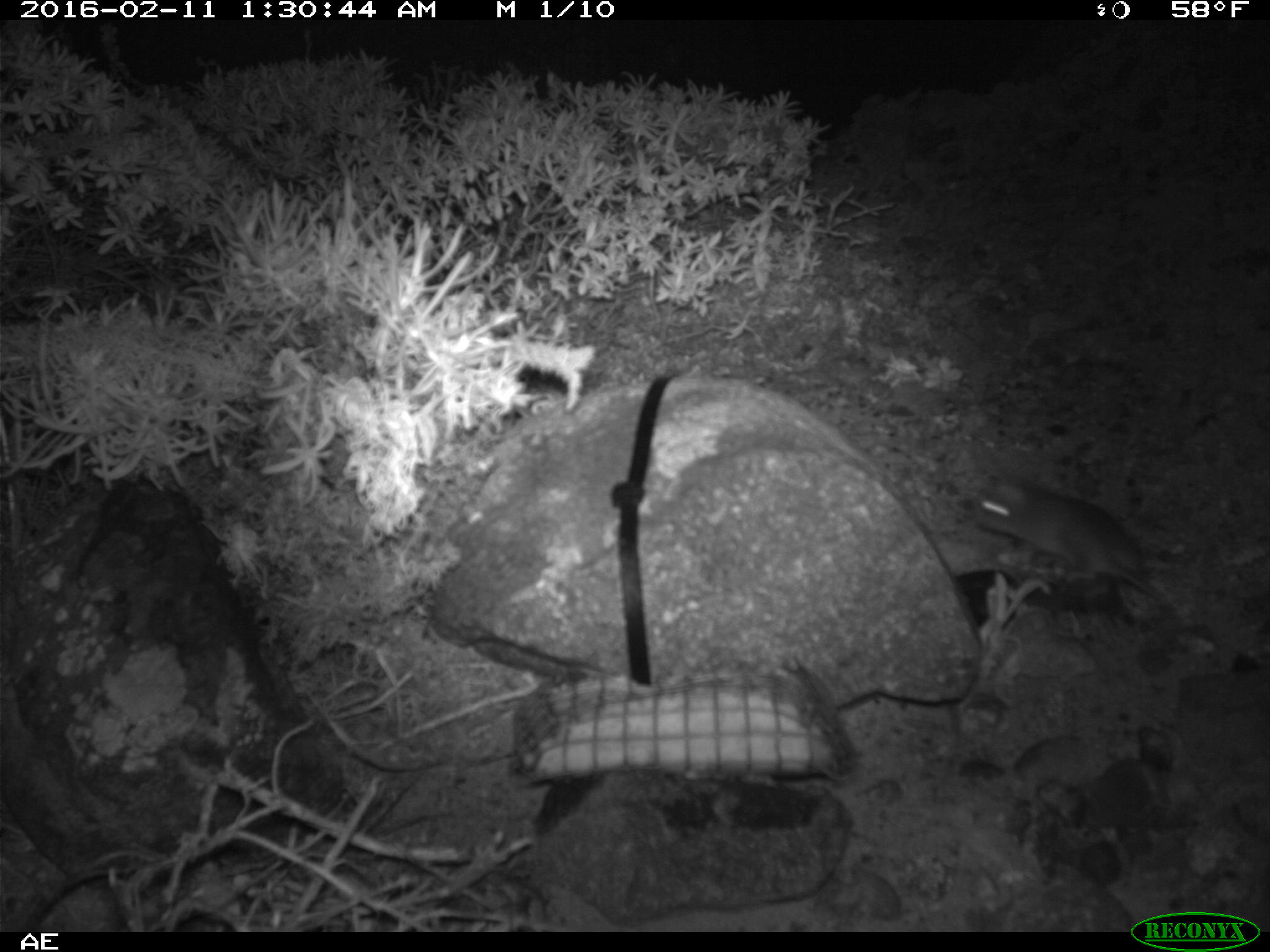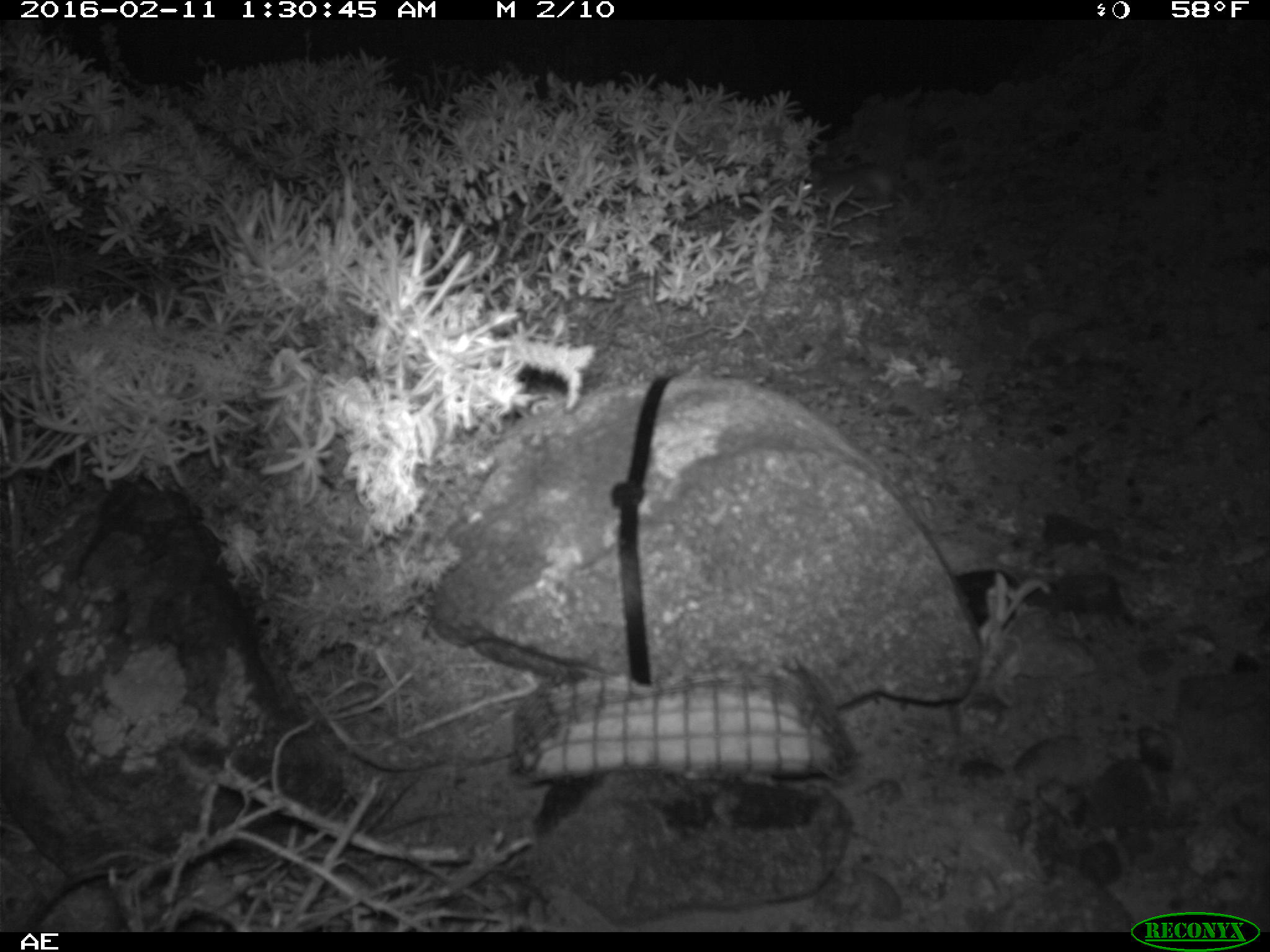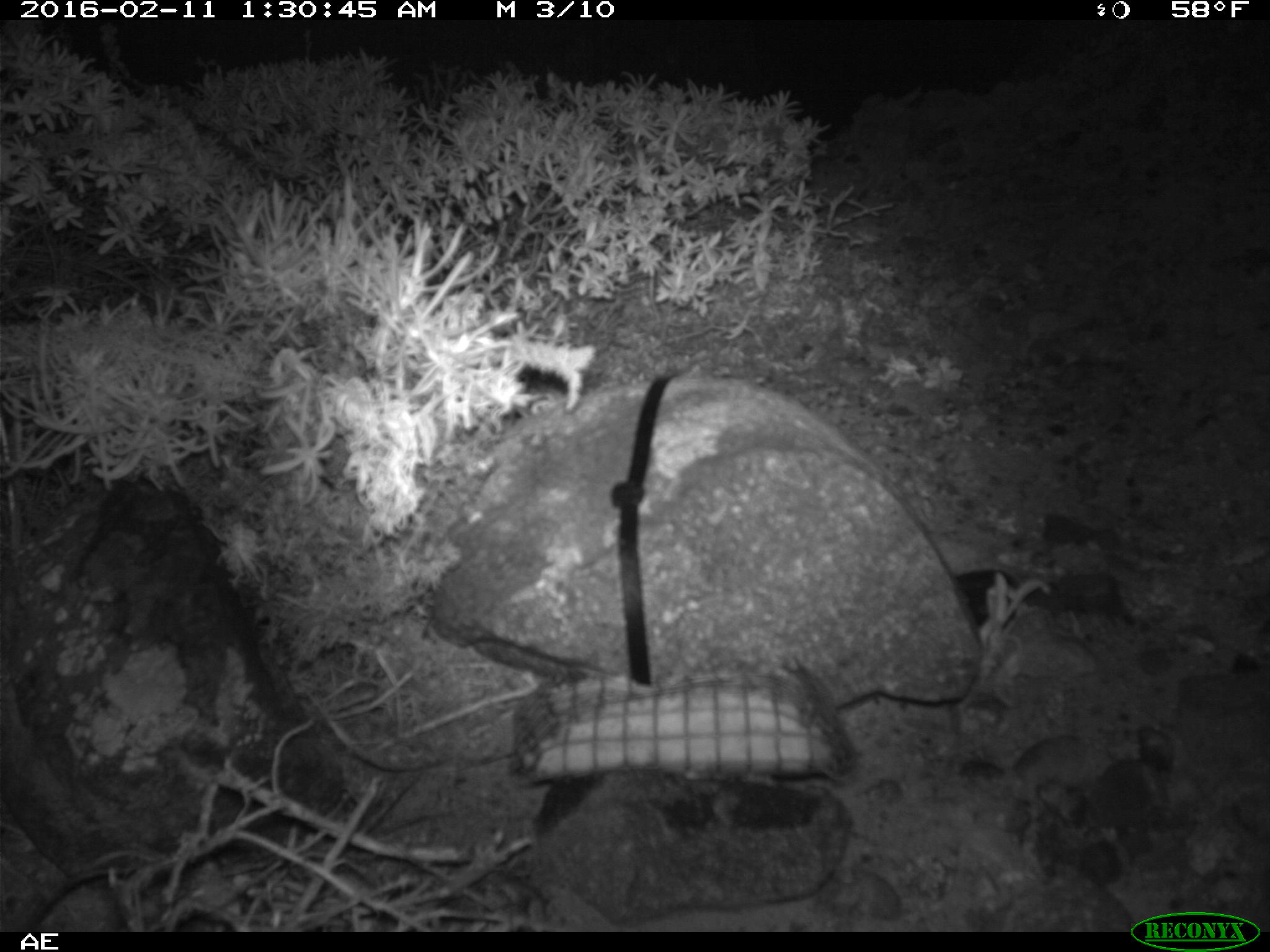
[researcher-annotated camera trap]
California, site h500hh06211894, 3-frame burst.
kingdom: Animalia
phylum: Chordata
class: Mammalia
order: Rodentia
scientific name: Rodentia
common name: rodent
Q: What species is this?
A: Rodent (Rodentia).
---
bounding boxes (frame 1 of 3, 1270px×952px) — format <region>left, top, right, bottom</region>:
rodent: <region>969, 472, 1170, 605</region>